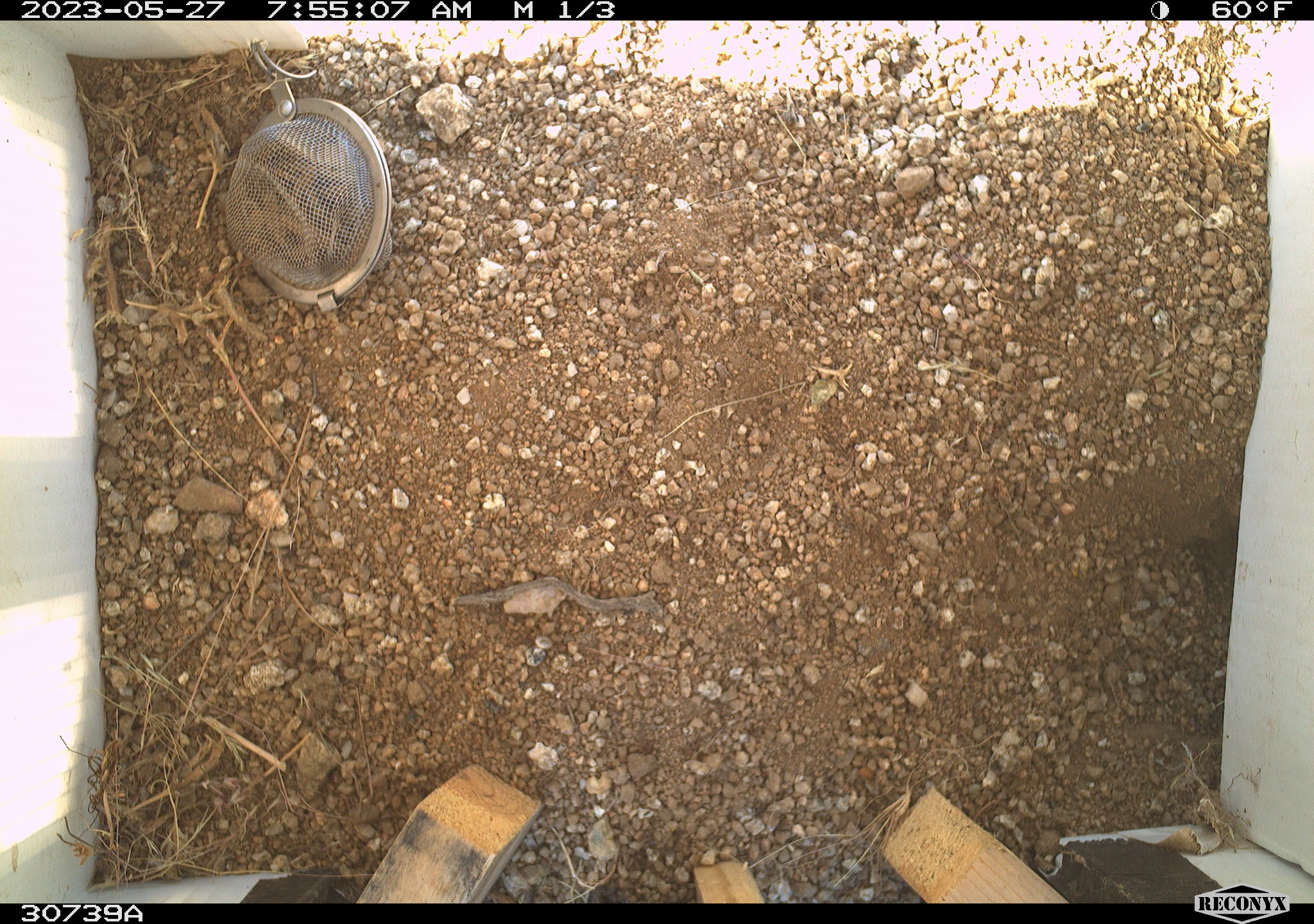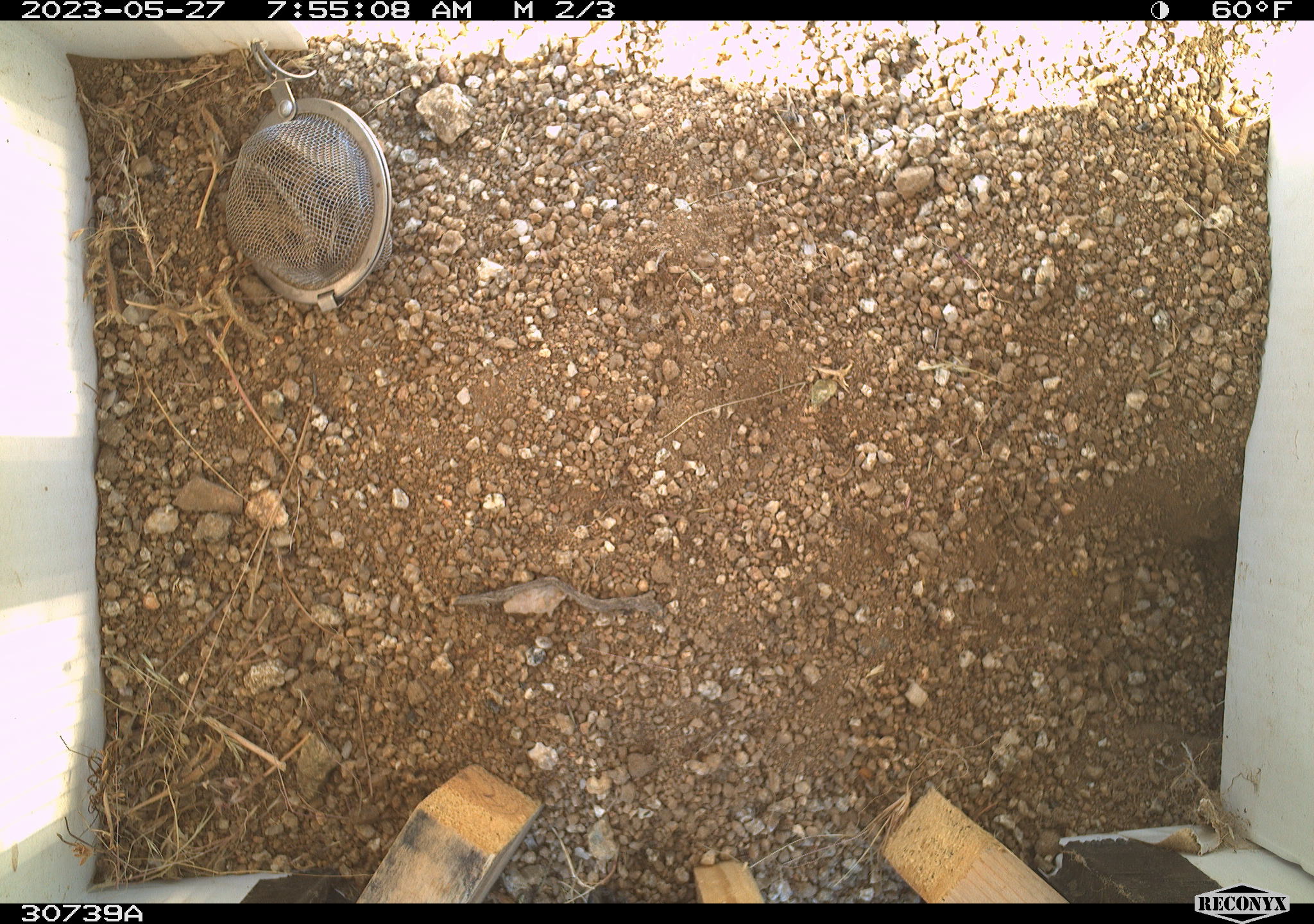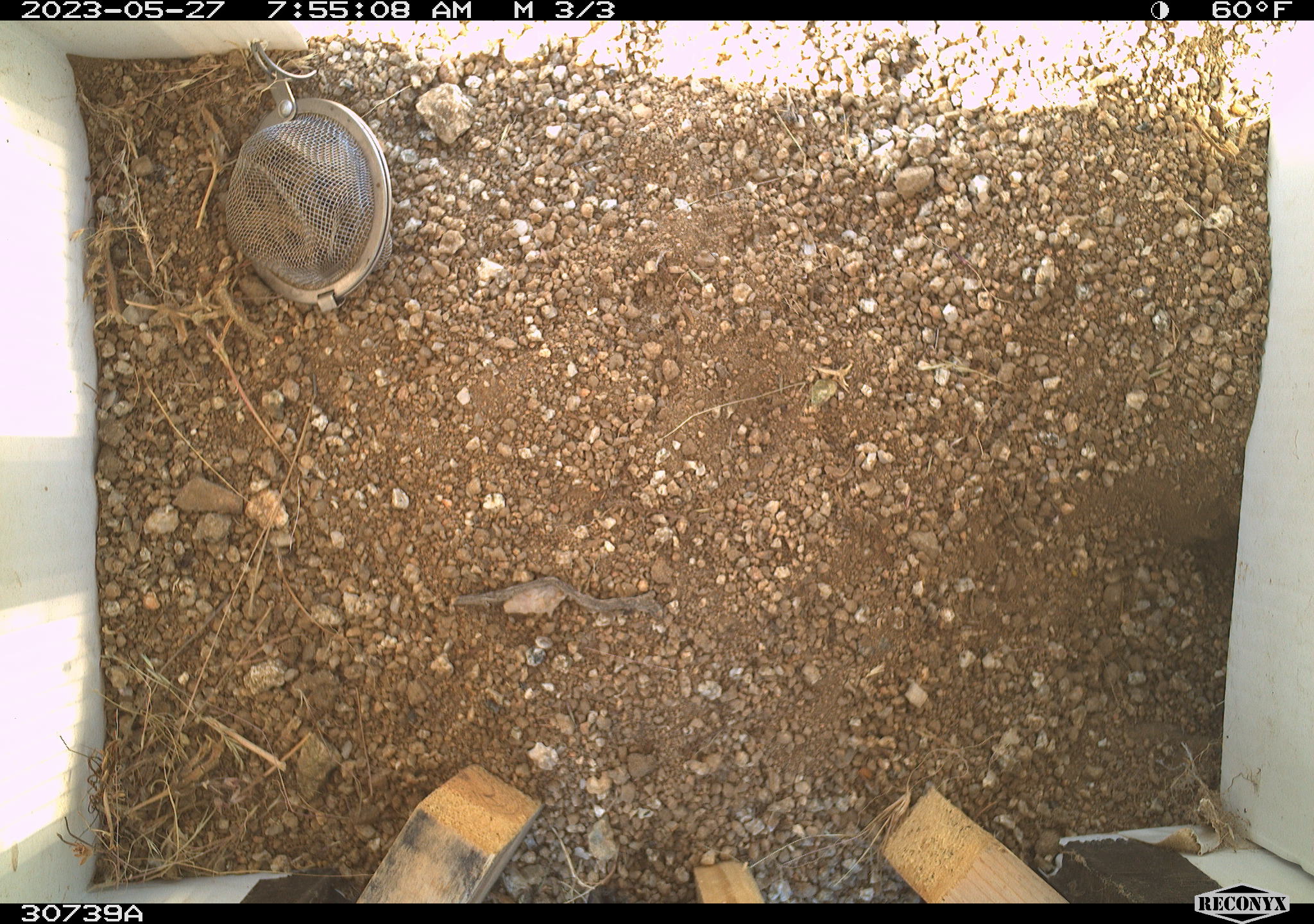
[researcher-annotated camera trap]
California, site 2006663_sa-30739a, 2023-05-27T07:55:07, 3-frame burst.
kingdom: Animalia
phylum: Chordata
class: Mammalia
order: Rodentia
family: Sciuridae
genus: Ammospermophilus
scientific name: Ammospermophilus leucurus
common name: white-tailed antelope squirrel